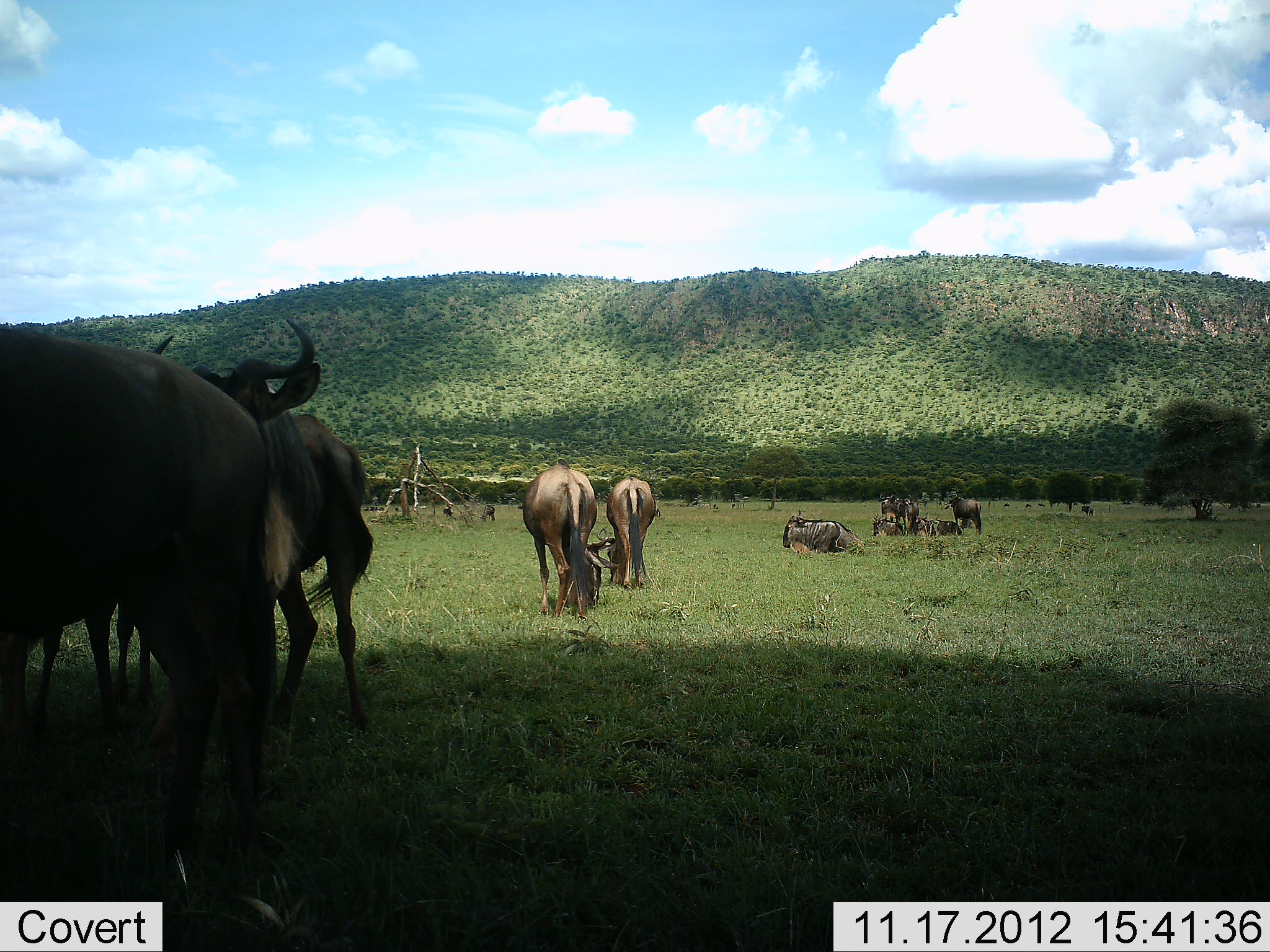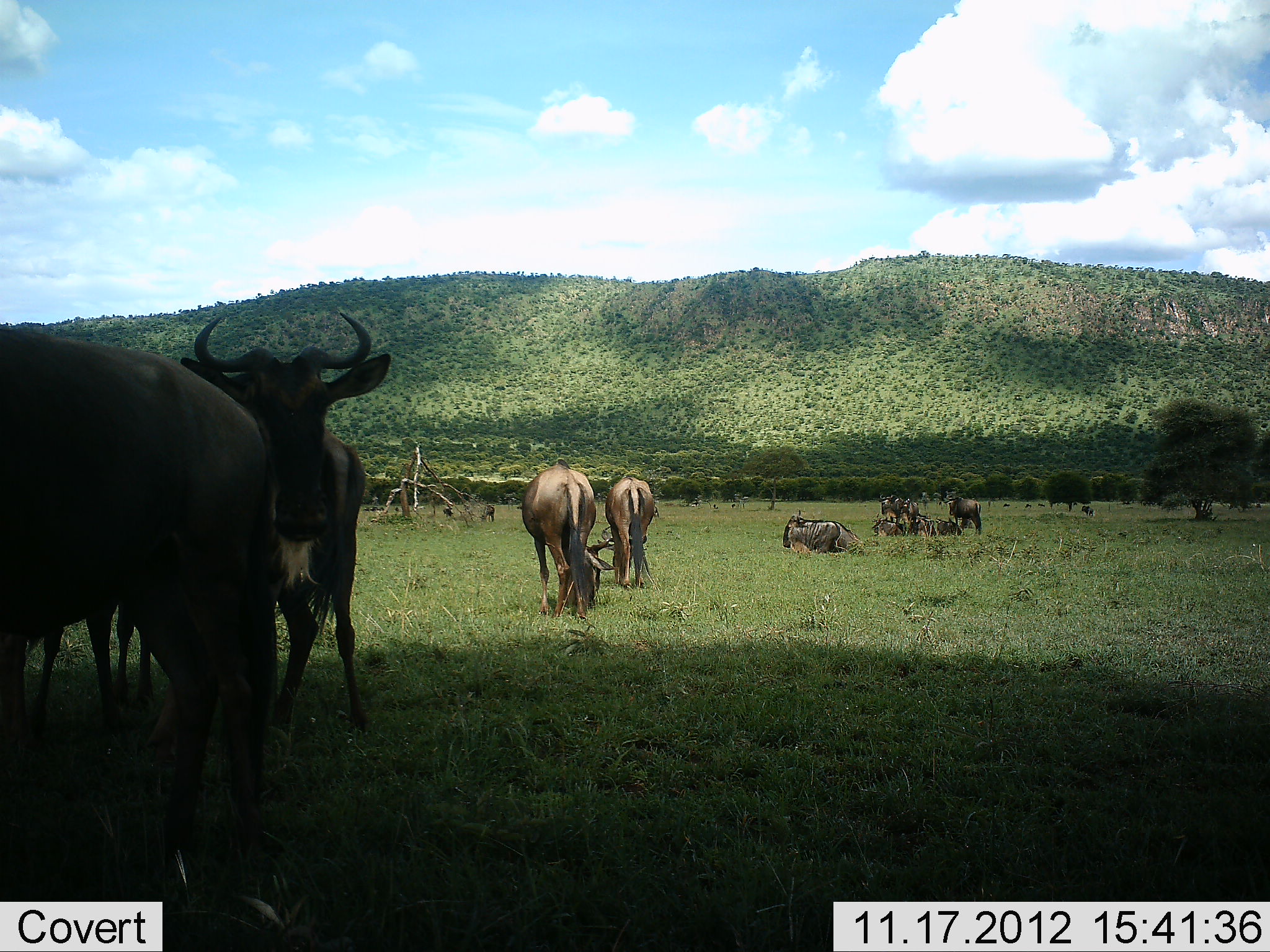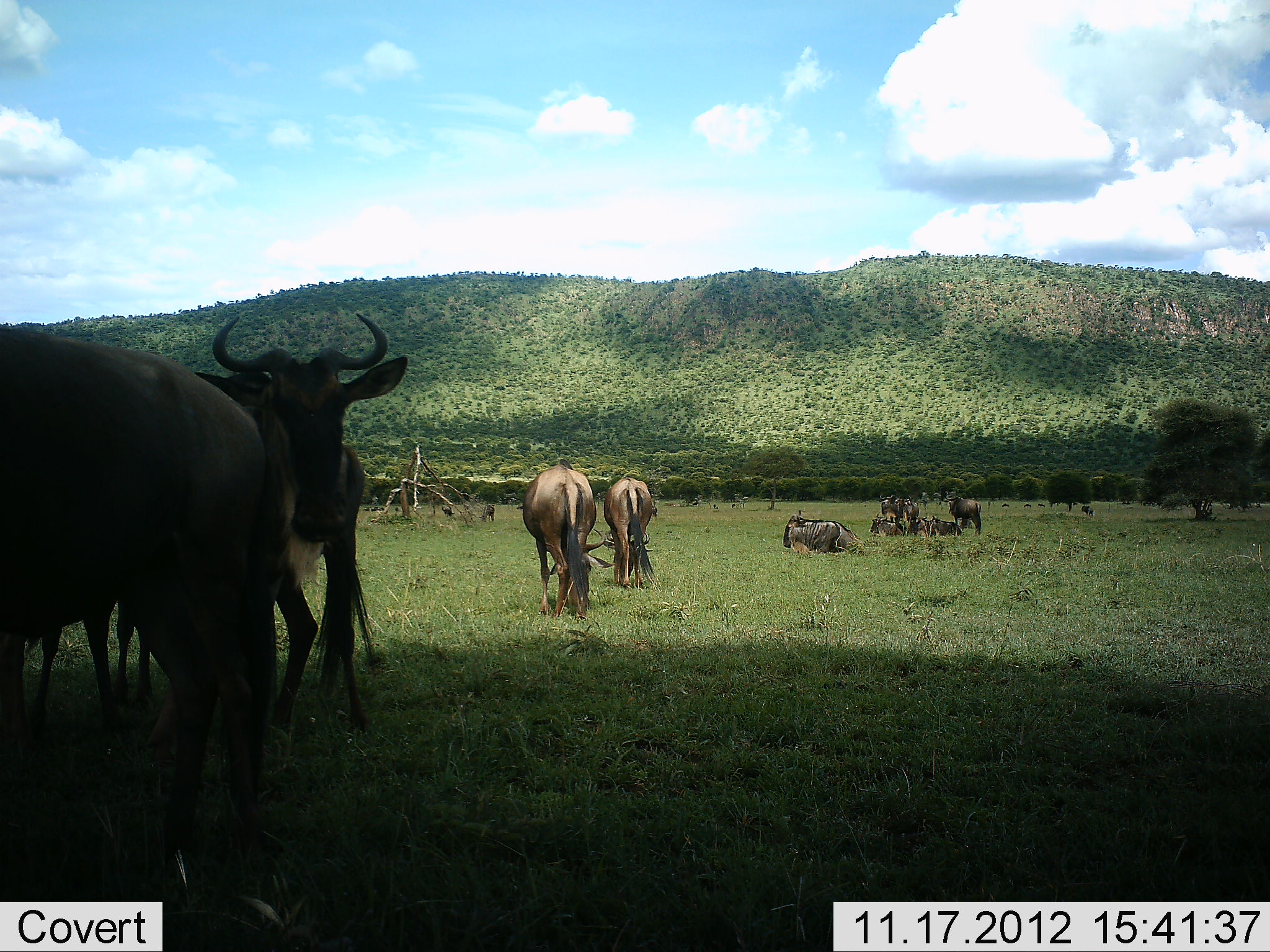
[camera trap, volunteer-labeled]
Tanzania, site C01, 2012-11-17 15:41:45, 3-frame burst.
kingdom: Animalia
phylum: Chordata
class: Mammalia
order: Artiodactyla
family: Bovidae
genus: Connochaetes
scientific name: Connochaetes taurinus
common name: blue wildebeest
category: wildebeest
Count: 11-50.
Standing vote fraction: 90%.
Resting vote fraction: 100%.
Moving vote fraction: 20%.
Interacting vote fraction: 0%.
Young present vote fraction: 0%.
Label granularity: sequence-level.